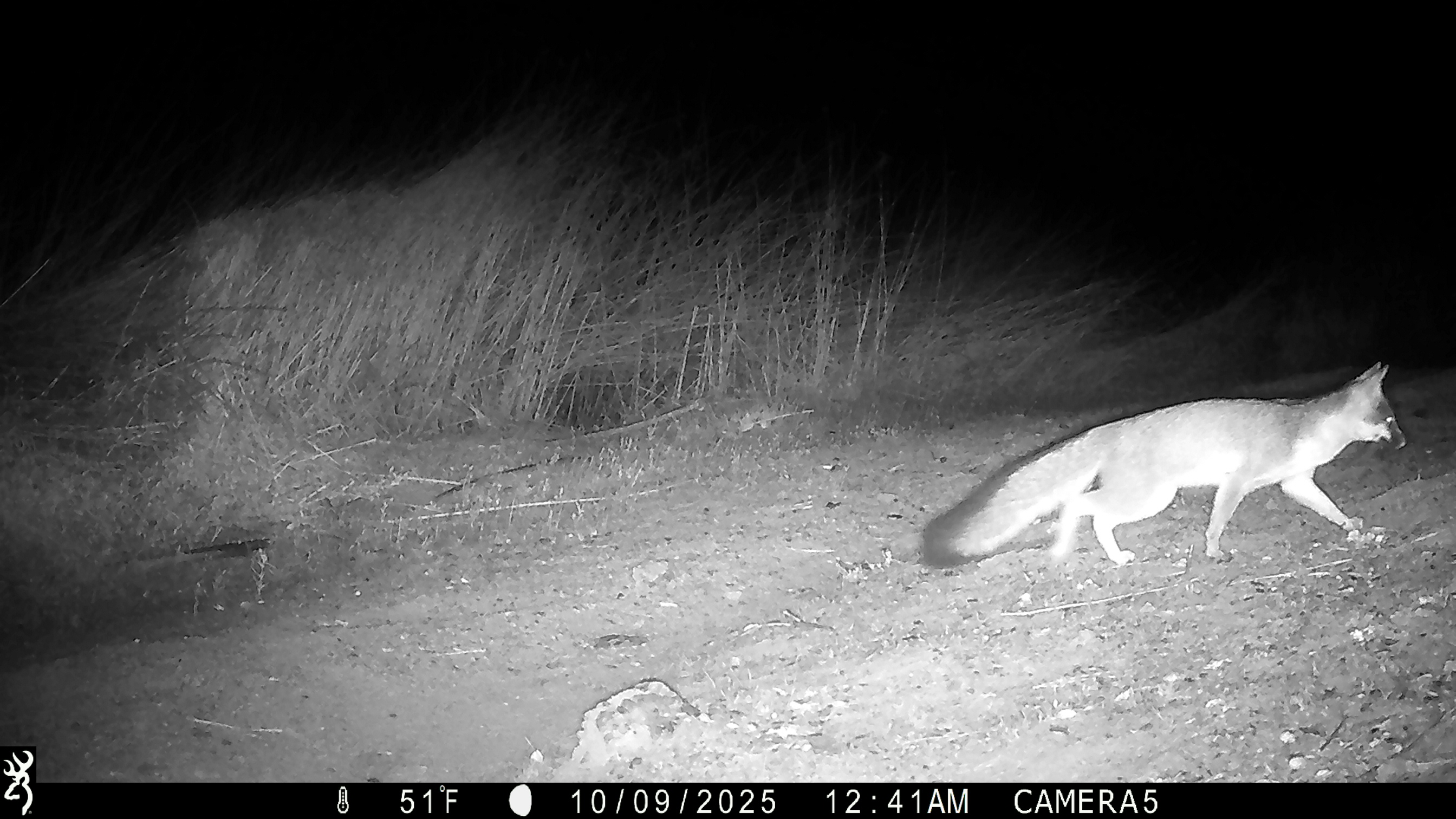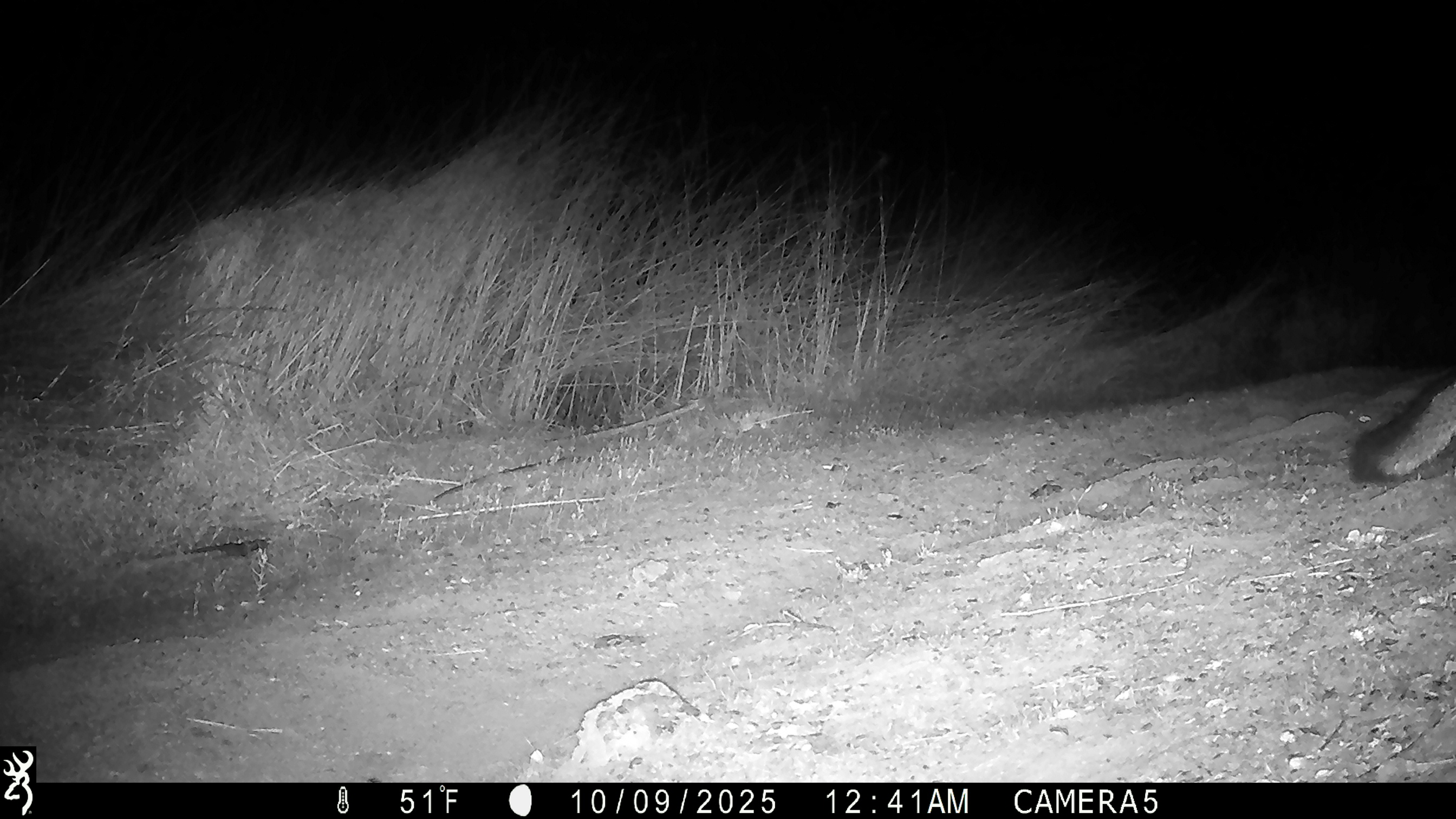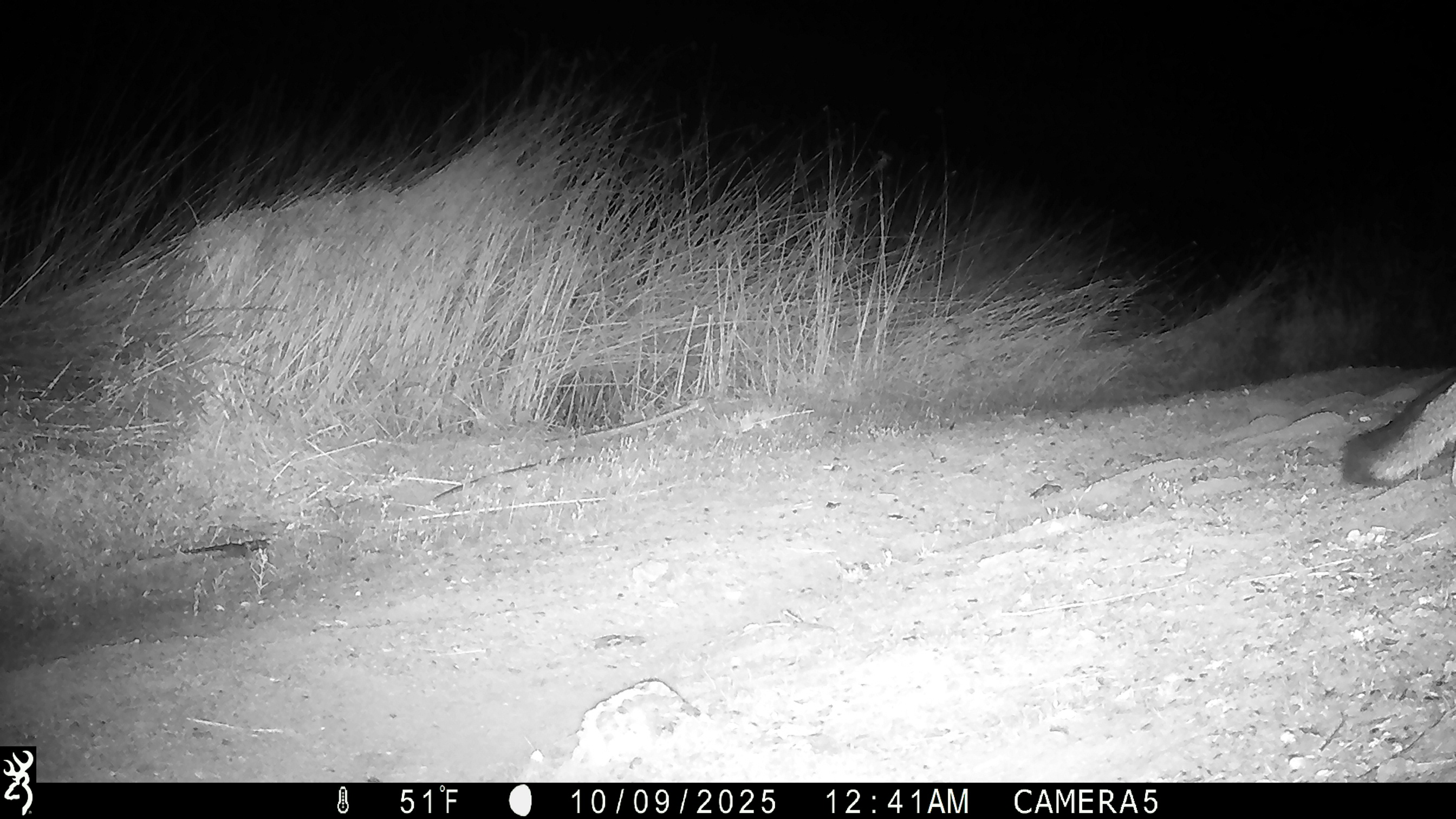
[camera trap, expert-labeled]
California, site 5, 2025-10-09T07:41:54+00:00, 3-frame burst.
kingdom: Animalia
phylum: Chordata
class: Mammalia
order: Carnivora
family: Canidae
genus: Urocyon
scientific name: Urocyon cinereoargenteus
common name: gray fox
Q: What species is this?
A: Gray fox (Urocyon cinereoargenteus).